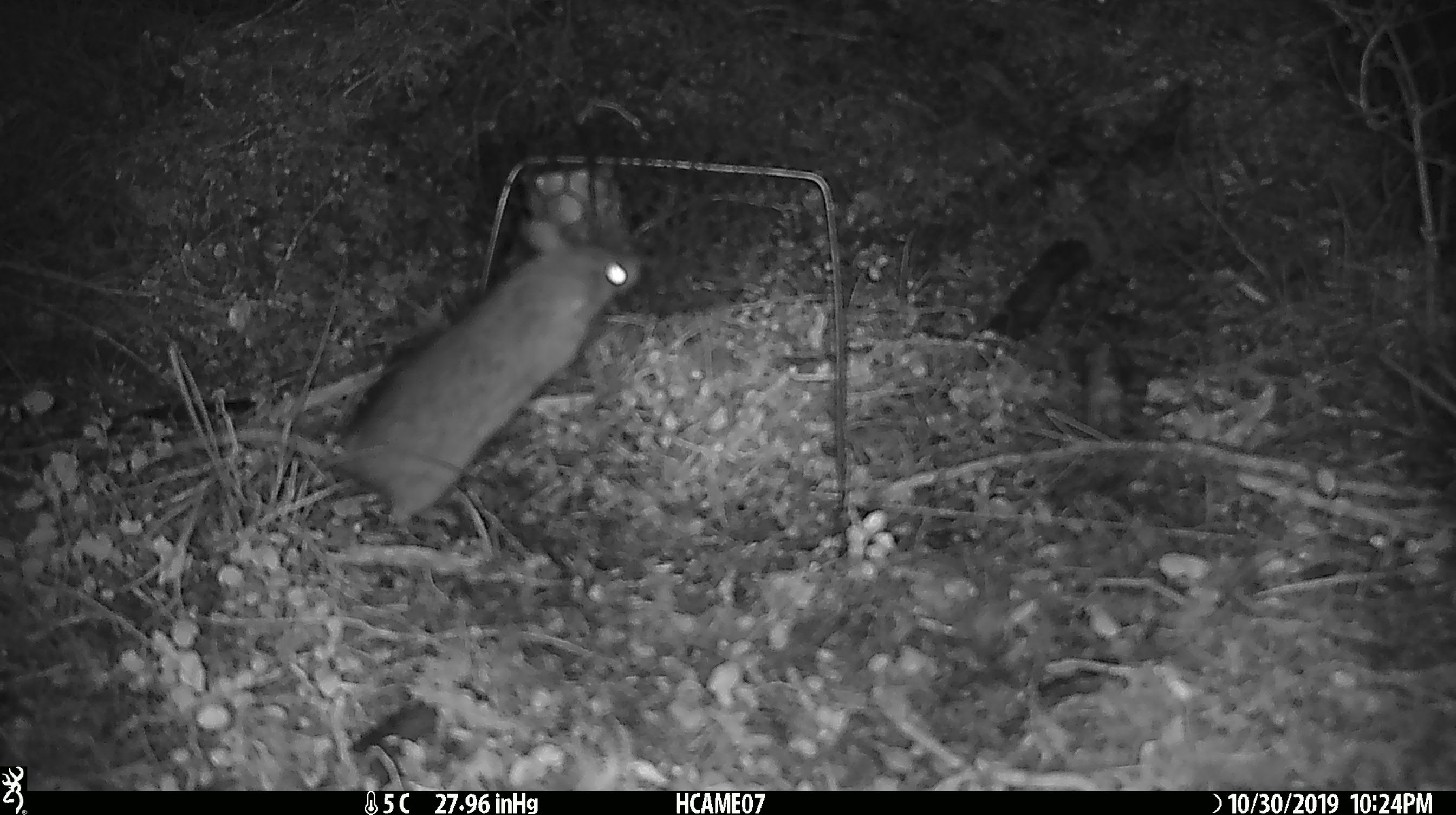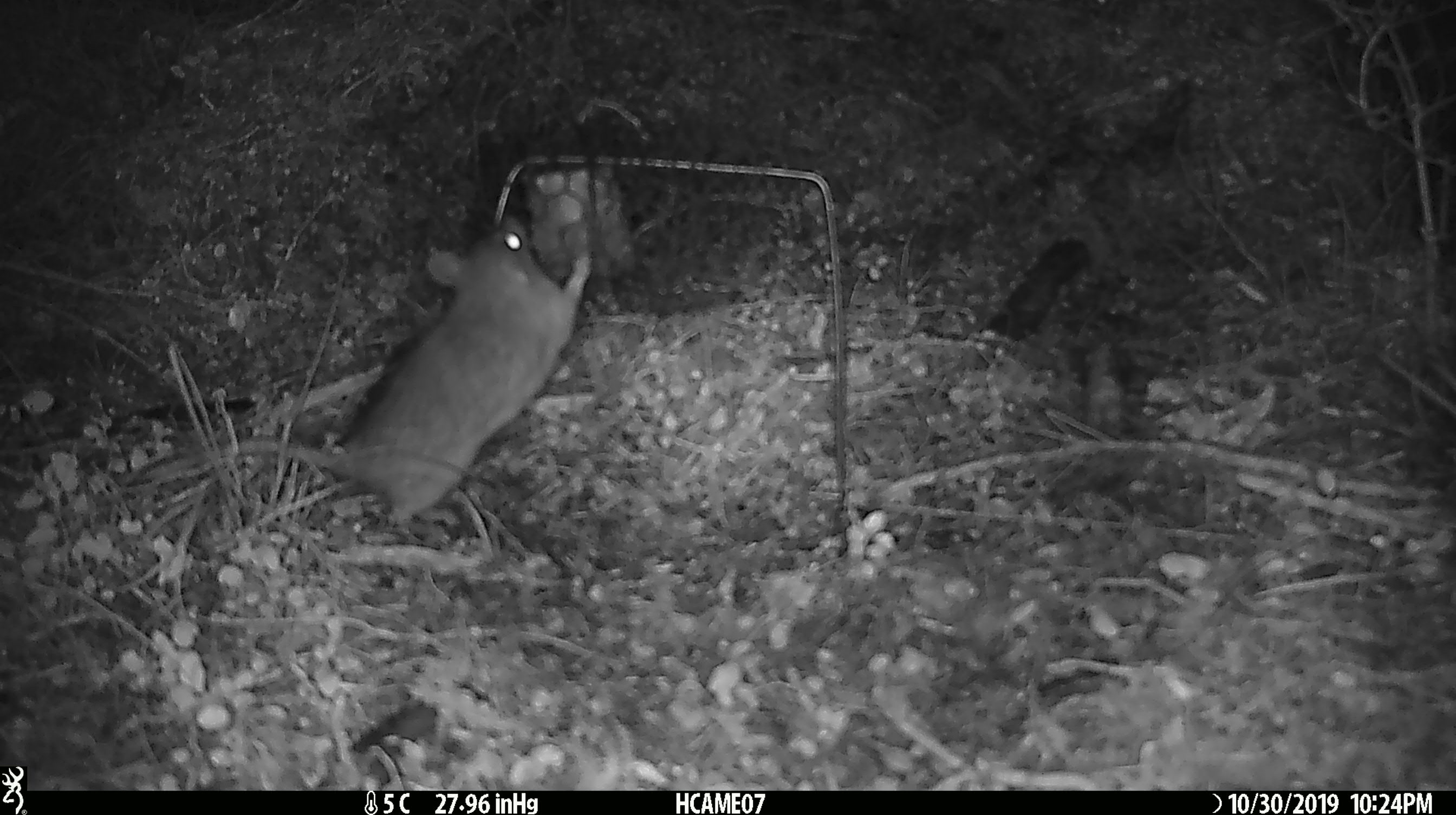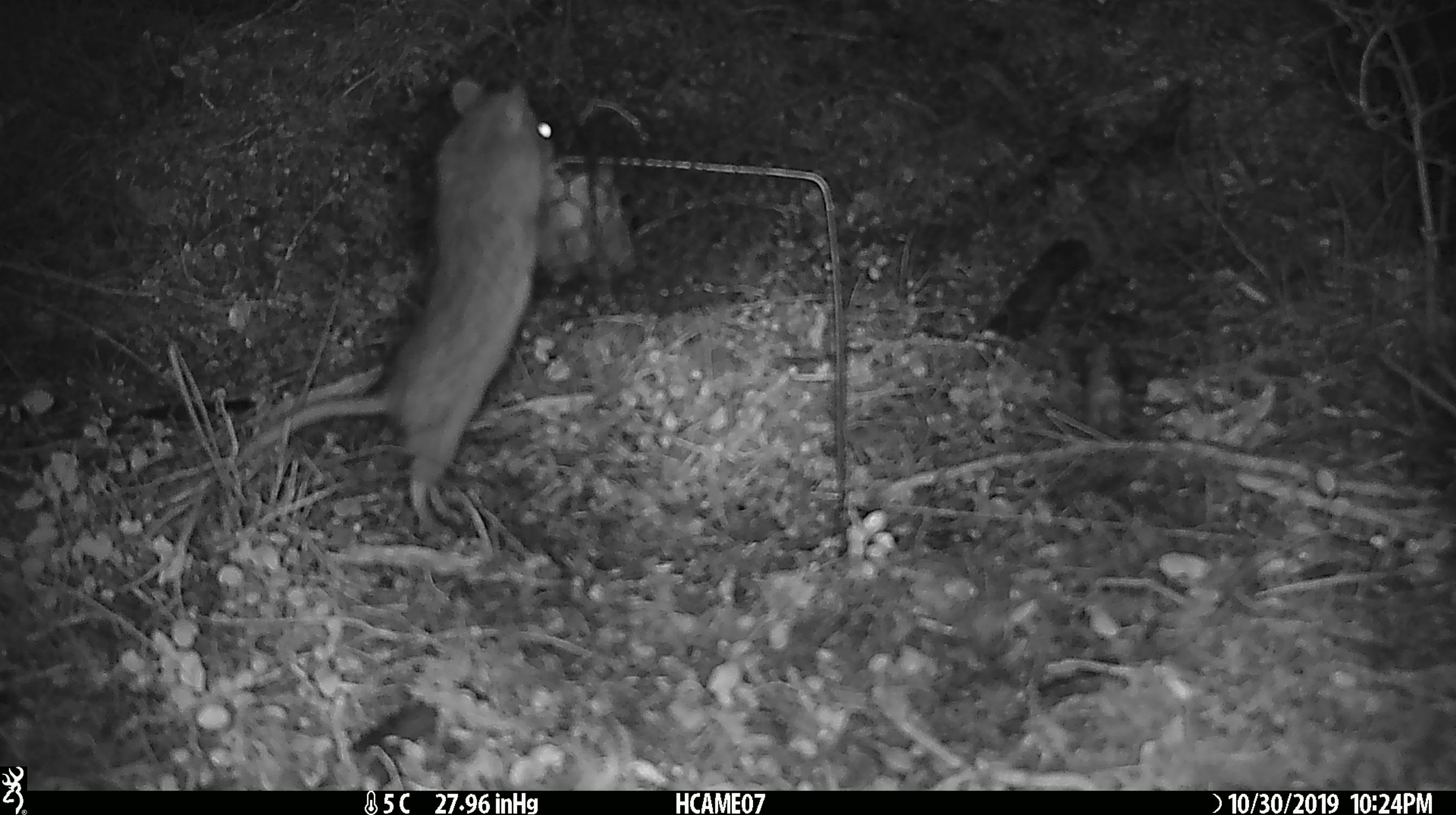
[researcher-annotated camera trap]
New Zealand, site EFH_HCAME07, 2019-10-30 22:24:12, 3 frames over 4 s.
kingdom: Animalia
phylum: Chordata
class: Mammalia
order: Rodentia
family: Muridae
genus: Rattus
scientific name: Rattus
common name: rat